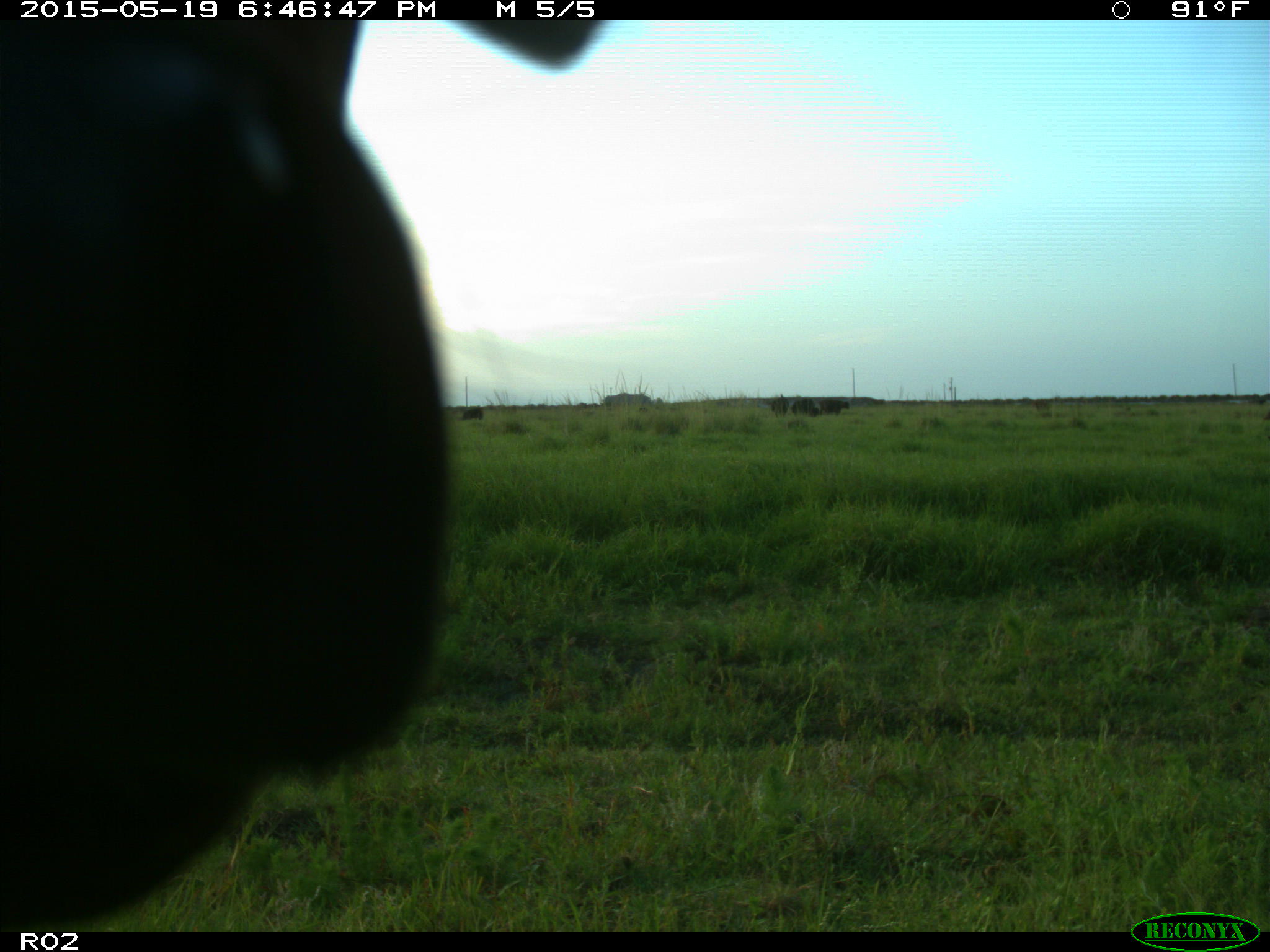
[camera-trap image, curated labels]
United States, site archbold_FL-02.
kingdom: Animalia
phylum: Chordata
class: Mammalia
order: Artiodactyla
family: Bovidae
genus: Bos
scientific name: Bos taurus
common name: domestic cow